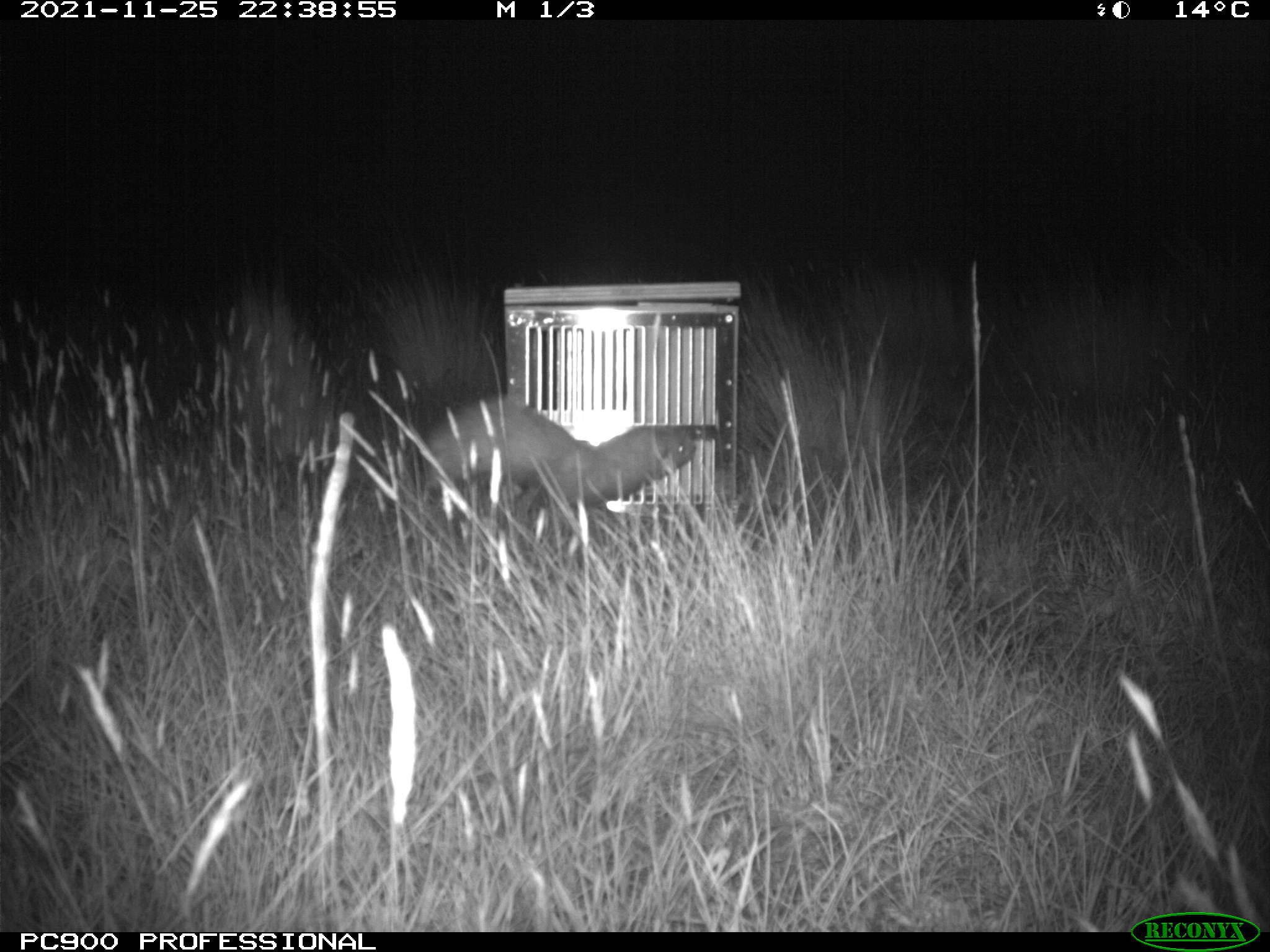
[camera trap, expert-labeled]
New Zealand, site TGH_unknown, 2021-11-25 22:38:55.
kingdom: Animalia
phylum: Chordata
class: Mammalia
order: Carnivora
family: Mustelidae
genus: Mustela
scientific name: Mustela furo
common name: ferret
Ferret (Mustela furo).